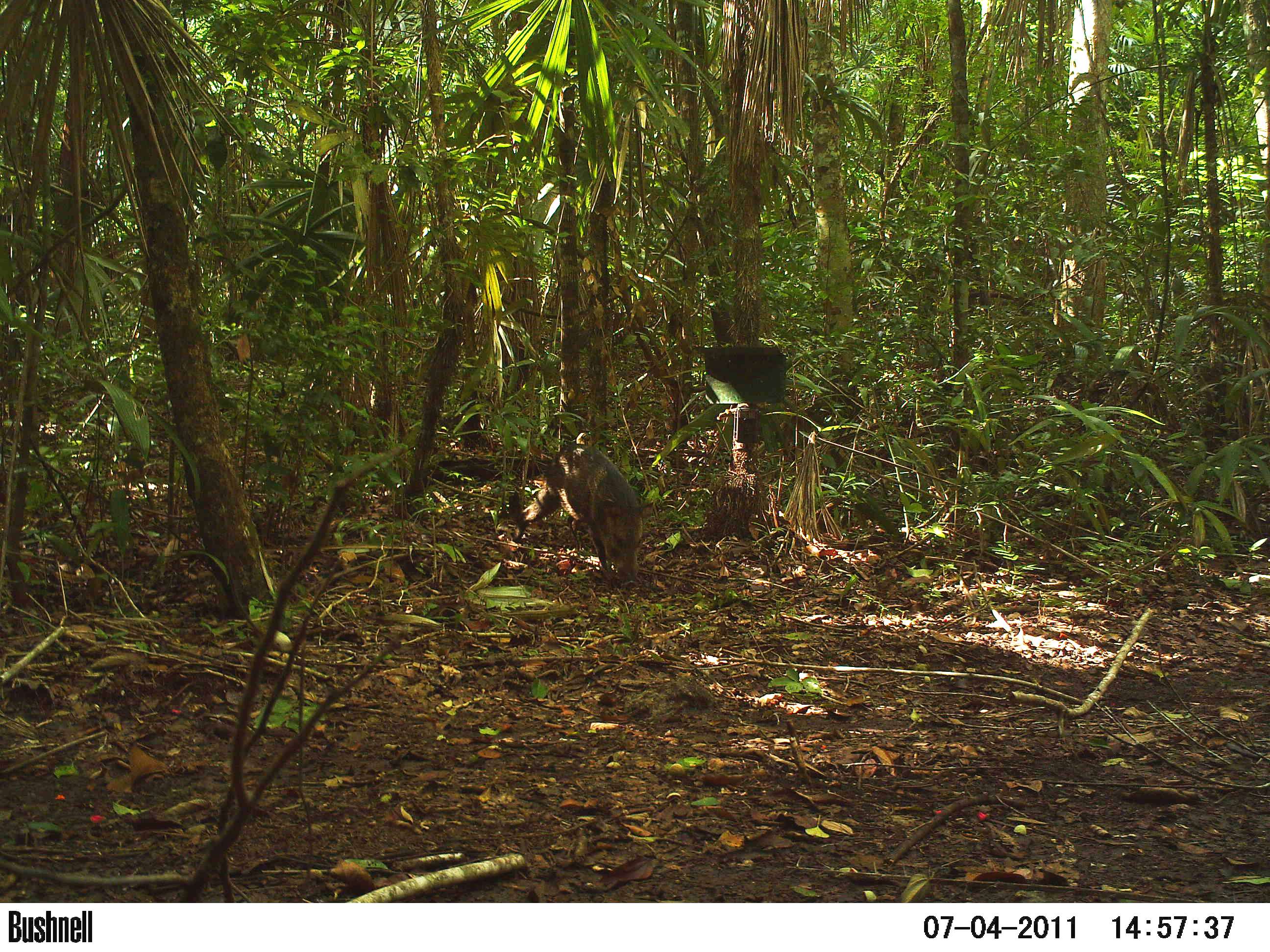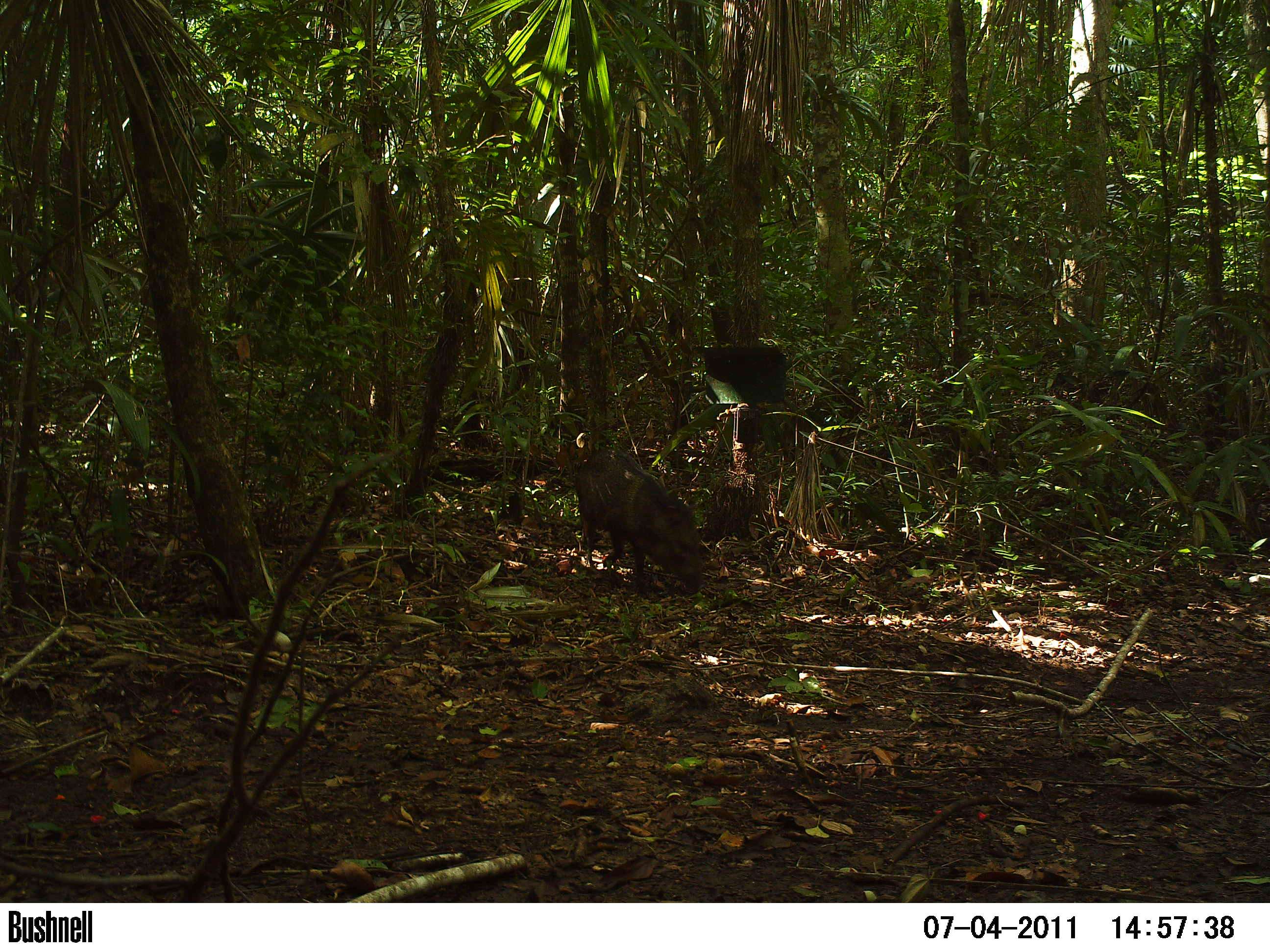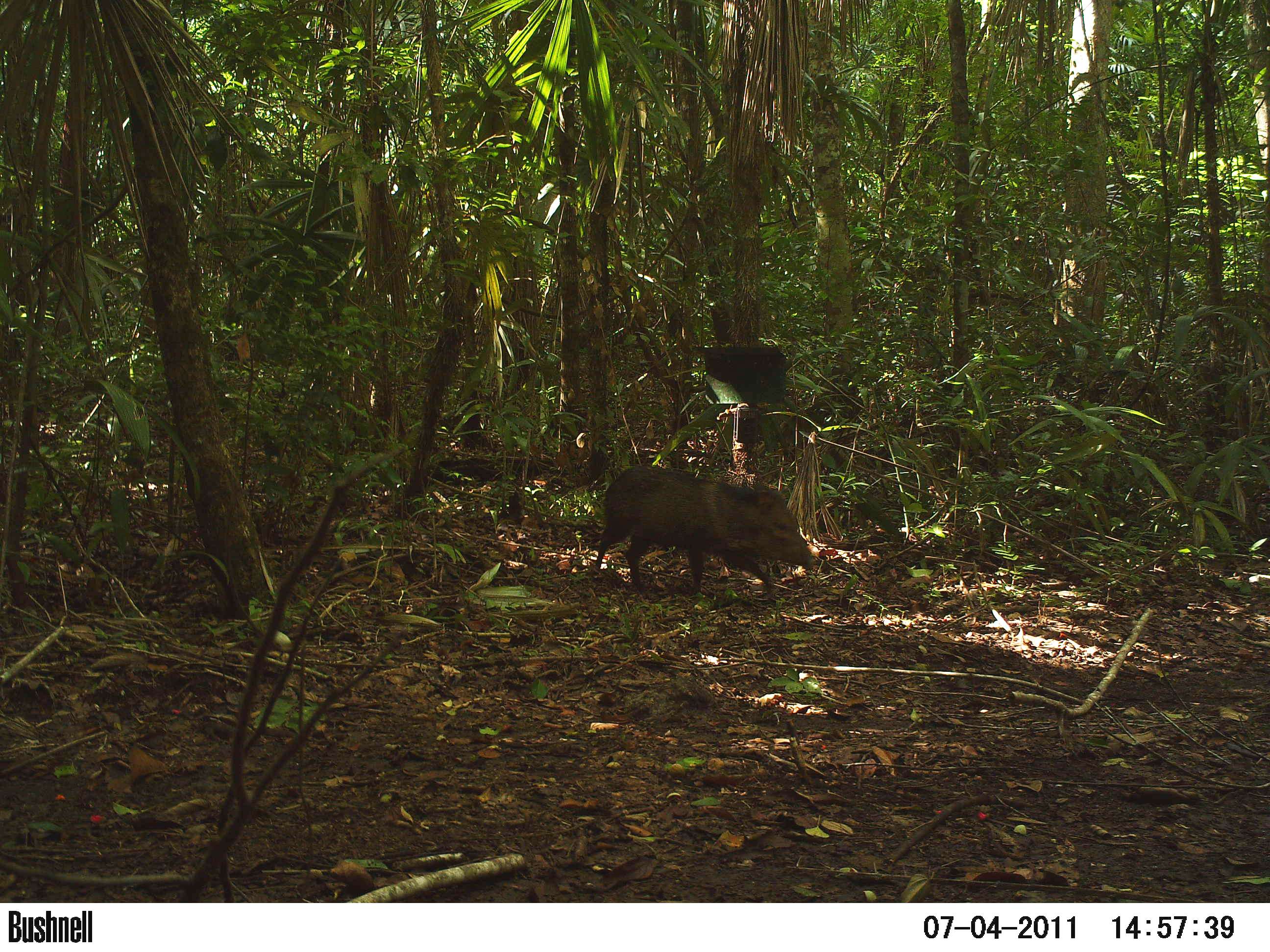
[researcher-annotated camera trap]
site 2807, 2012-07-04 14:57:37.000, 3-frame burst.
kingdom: Animalia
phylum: Chordata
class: Mammalia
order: Artiodactyla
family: Tayassuidae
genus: Pecari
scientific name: Pecari tajacu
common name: collared peccary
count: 1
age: adult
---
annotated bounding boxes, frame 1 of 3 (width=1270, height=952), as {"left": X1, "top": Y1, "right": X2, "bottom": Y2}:
pecari tajacu: {"left": 510, "top": 441, "right": 655, "bottom": 591}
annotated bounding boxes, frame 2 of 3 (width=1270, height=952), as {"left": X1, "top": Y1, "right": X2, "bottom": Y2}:
pecari tajacu: {"left": 571, "top": 446, "right": 703, "bottom": 600}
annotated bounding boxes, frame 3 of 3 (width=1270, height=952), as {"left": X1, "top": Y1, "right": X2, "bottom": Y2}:
pecari tajacu: {"left": 590, "top": 465, "right": 815, "bottom": 604}